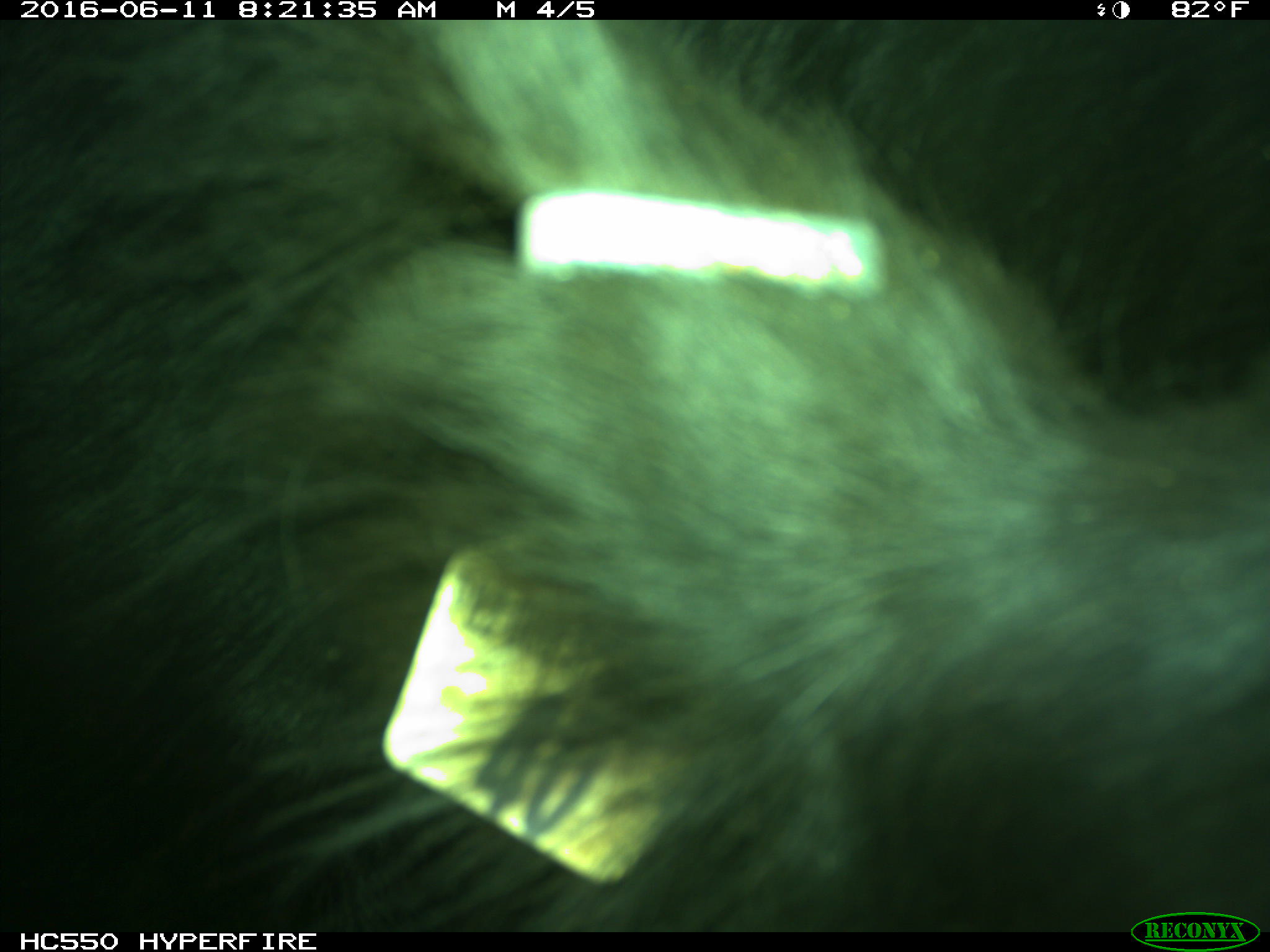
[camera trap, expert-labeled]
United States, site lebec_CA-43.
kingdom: Animalia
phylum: Chordata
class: Mammalia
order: Artiodactyla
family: Bovidae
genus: Bos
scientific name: Bos taurus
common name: domestic cow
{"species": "Bos taurus (domestic cow)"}